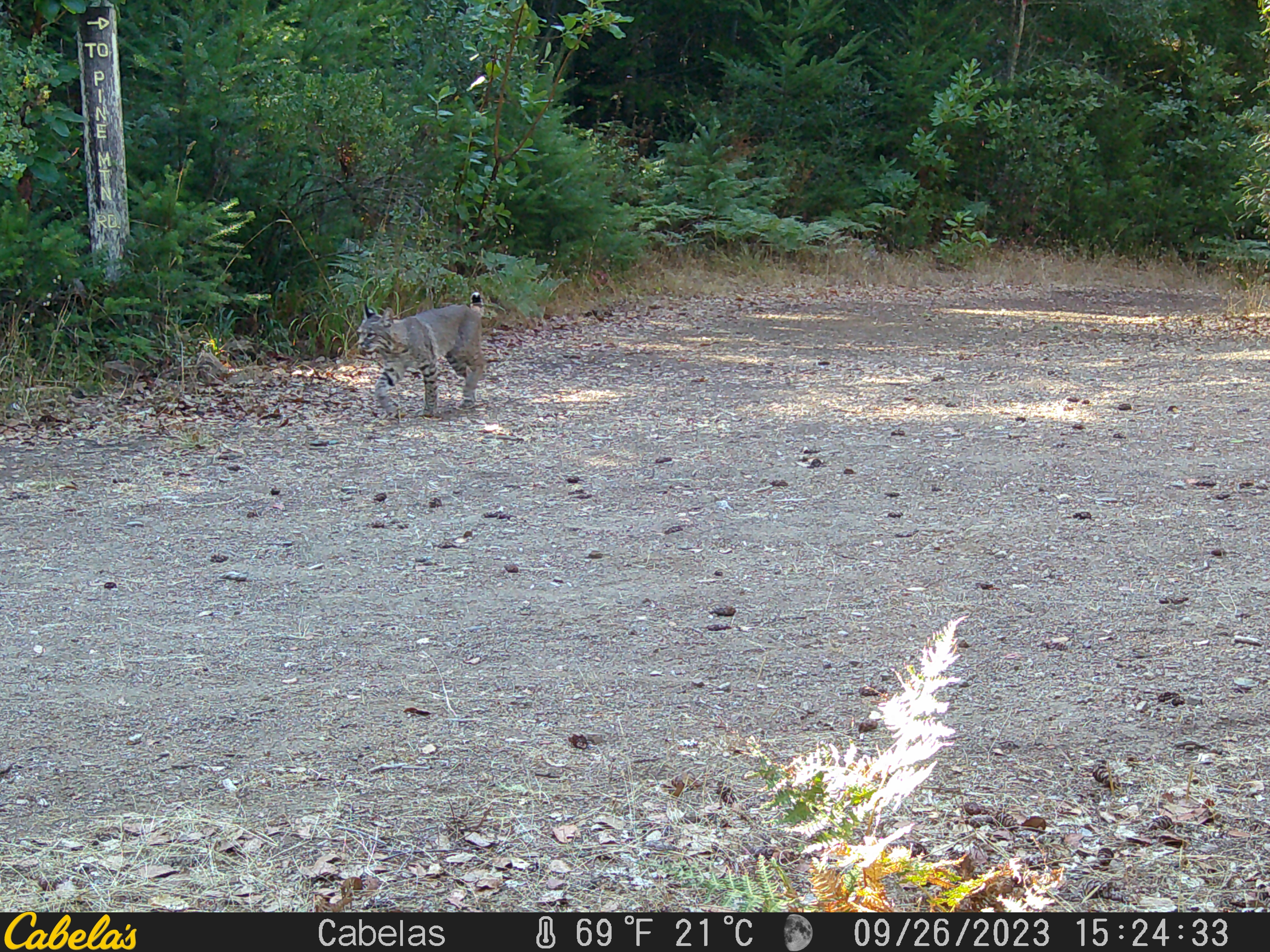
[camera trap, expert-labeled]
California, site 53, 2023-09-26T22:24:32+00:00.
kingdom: Animalia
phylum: Chordata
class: Mammalia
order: Carnivora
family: Felidae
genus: Lynx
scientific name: Lynx rufus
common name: bobcat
Bobcat (Lynx rufus).